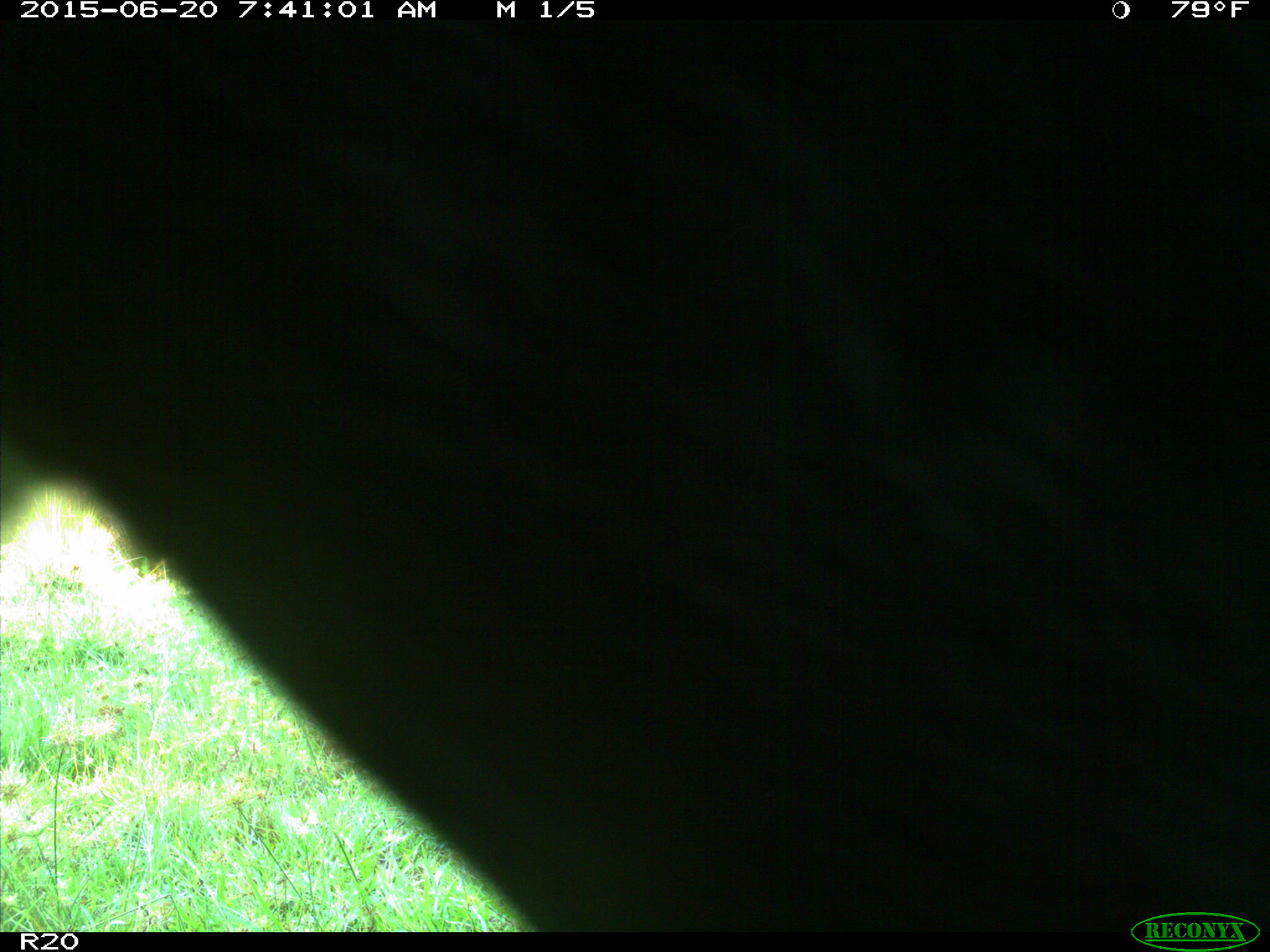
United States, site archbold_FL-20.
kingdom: Animalia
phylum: Chordata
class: Mammalia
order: Artiodactyla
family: Bovidae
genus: Bos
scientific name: Bos taurus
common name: domestic cow